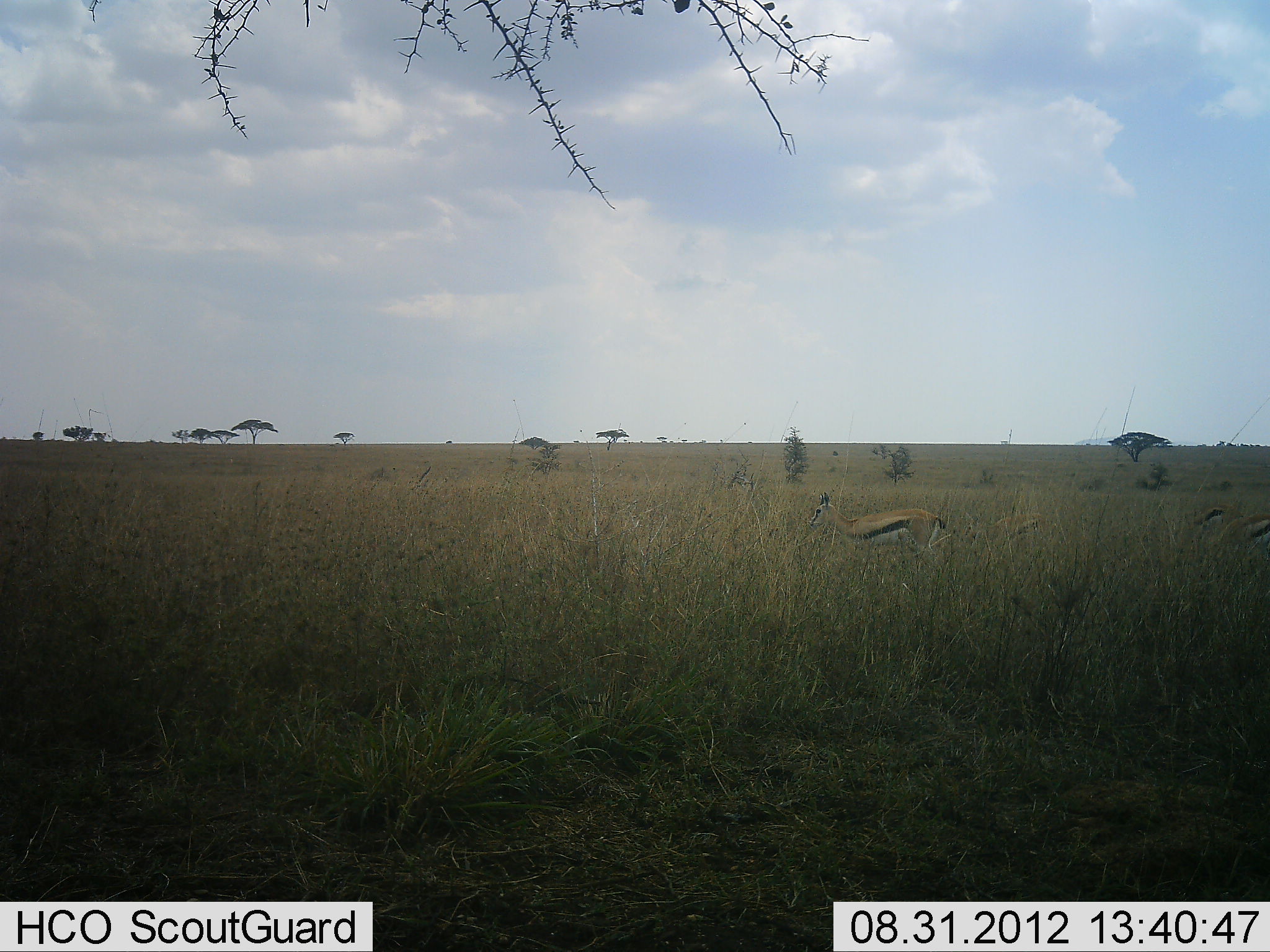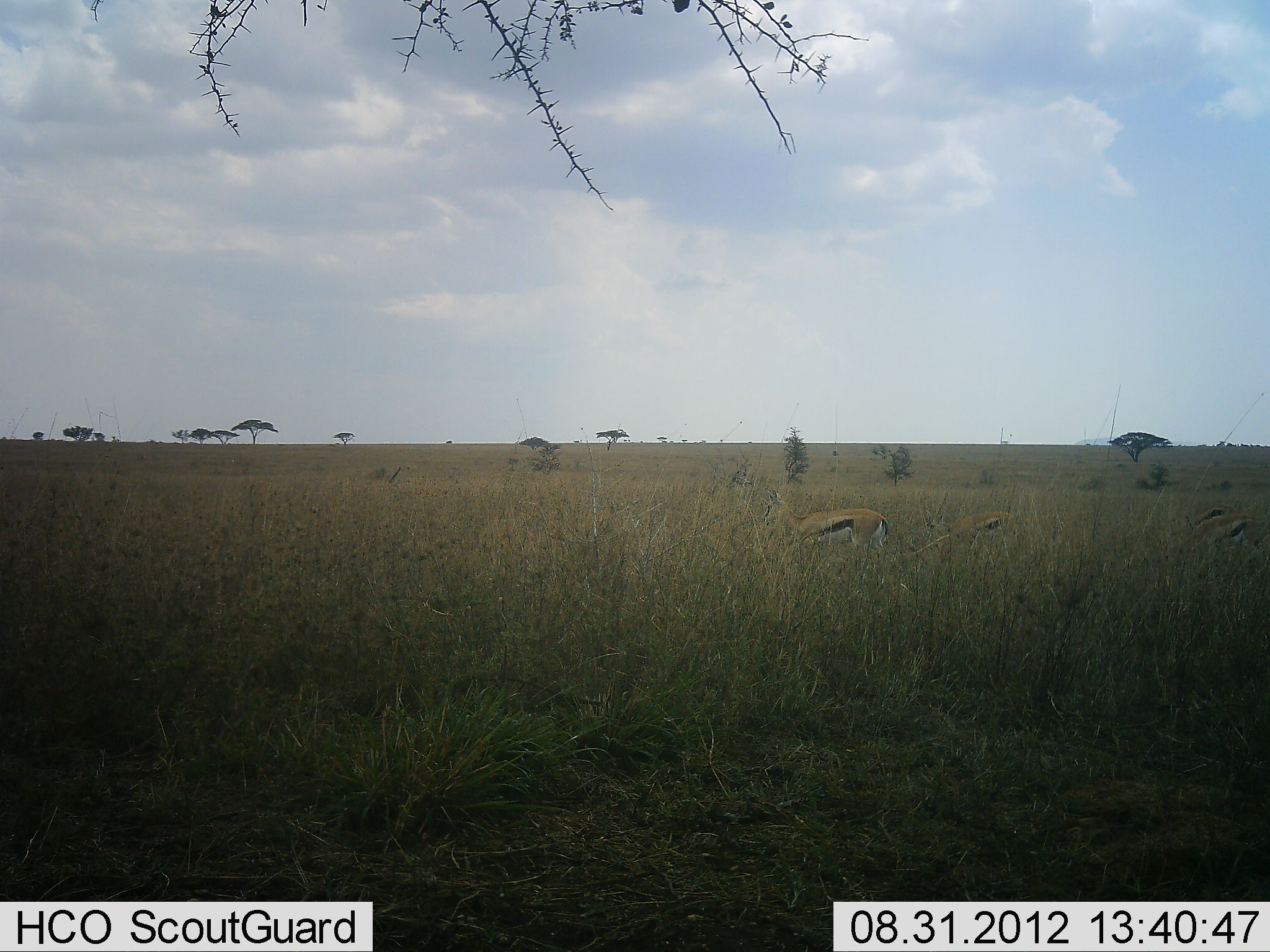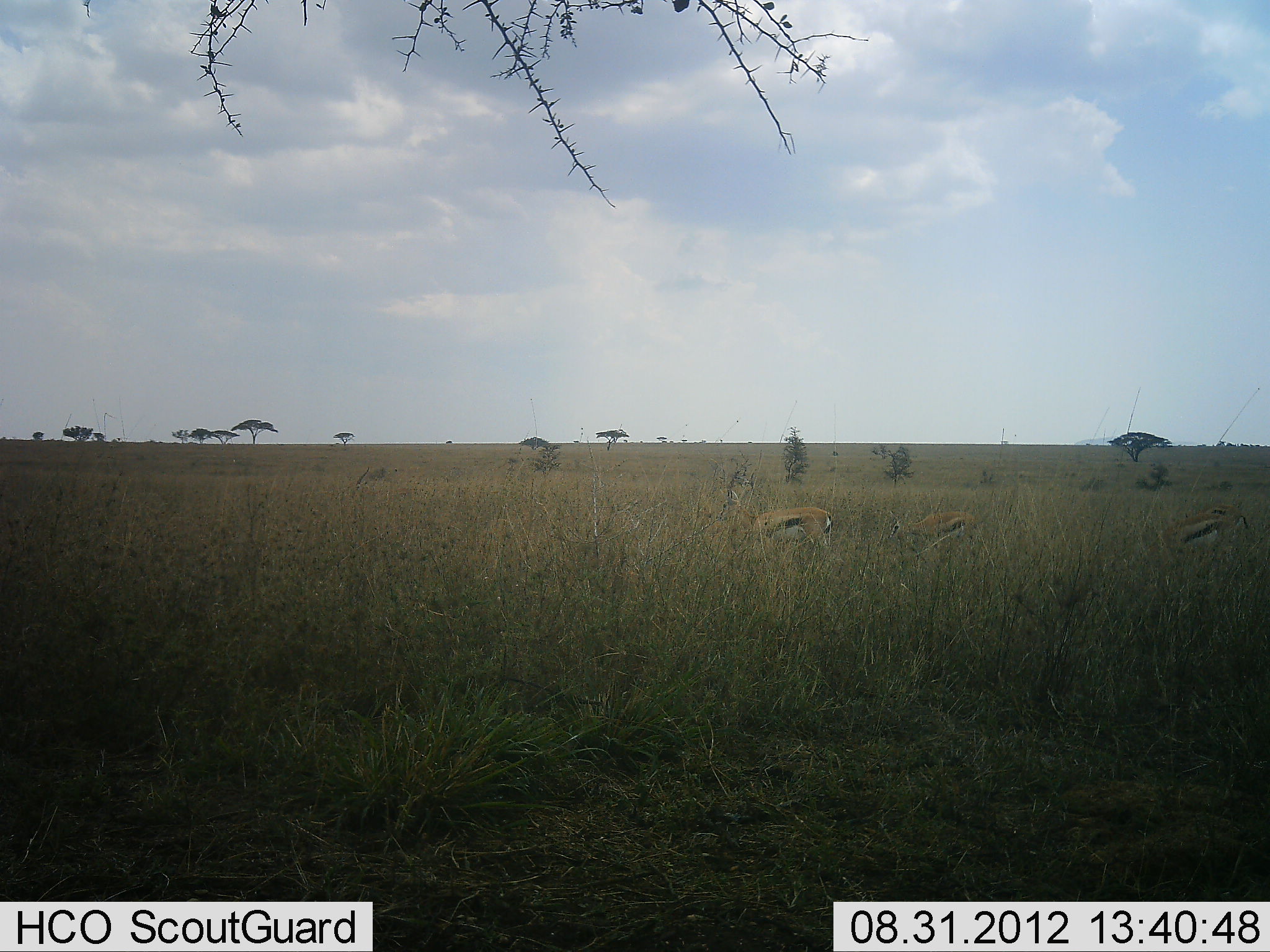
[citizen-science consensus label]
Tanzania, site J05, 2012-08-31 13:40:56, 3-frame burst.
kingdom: Animalia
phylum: Chordata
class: Mammalia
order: Artiodactyla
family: Bovidae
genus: Eudorcas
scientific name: Eudorcas thomsonii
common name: thomson's gazelle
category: gazellethomsons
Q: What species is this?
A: Gazellethomsons (thomson's gazelle) (Eudorcas thomsonii).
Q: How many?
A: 4.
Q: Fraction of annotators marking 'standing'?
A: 20%.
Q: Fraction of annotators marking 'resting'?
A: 0%.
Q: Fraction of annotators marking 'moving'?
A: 80%.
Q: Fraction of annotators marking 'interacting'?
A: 0%.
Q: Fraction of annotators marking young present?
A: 0%.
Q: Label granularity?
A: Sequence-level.